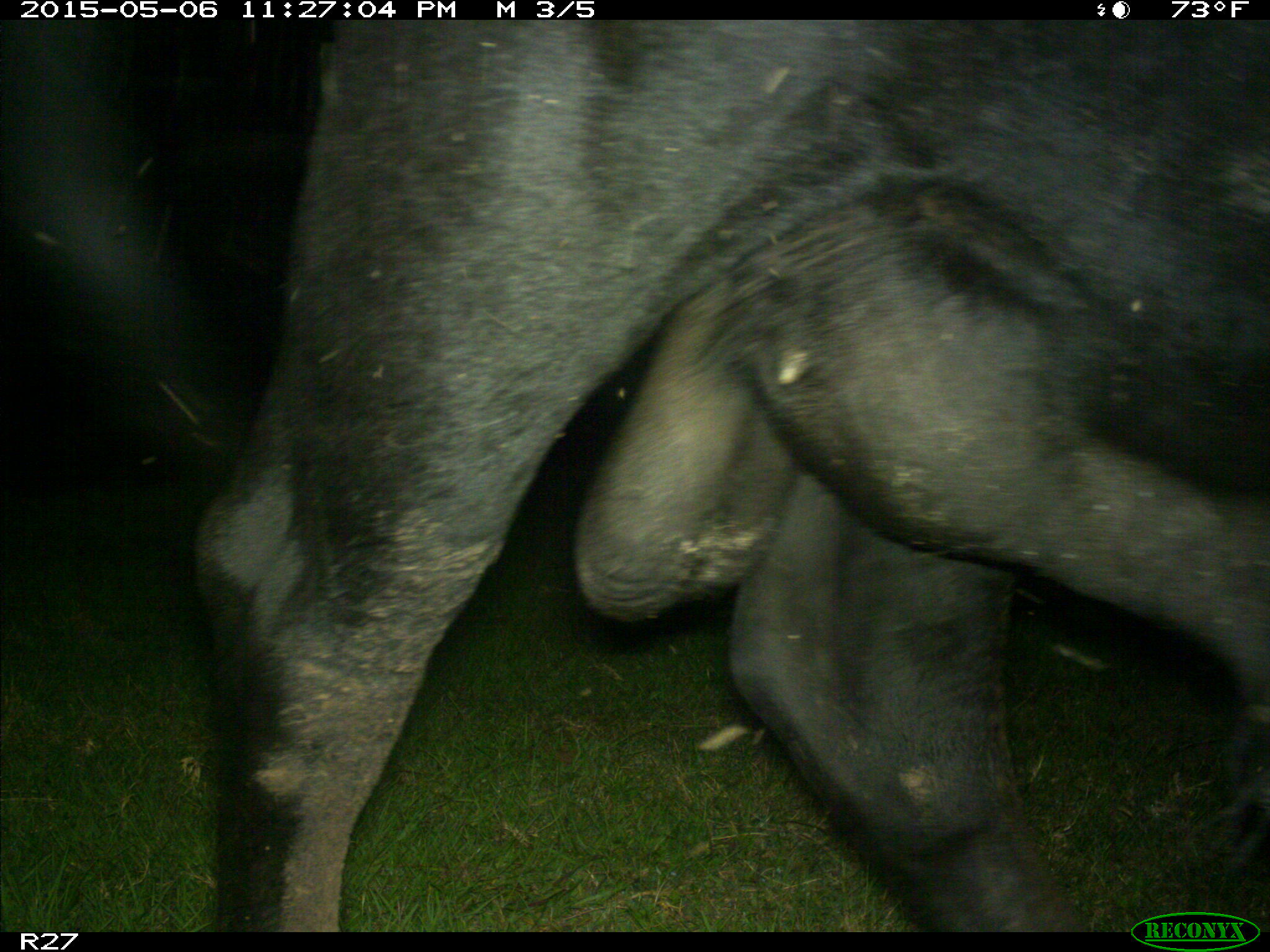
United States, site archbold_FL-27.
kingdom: Animalia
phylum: Chordata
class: Mammalia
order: Artiodactyla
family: Bovidae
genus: Bos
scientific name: Bos taurus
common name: domestic cow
Bos taurus (domestic cow).